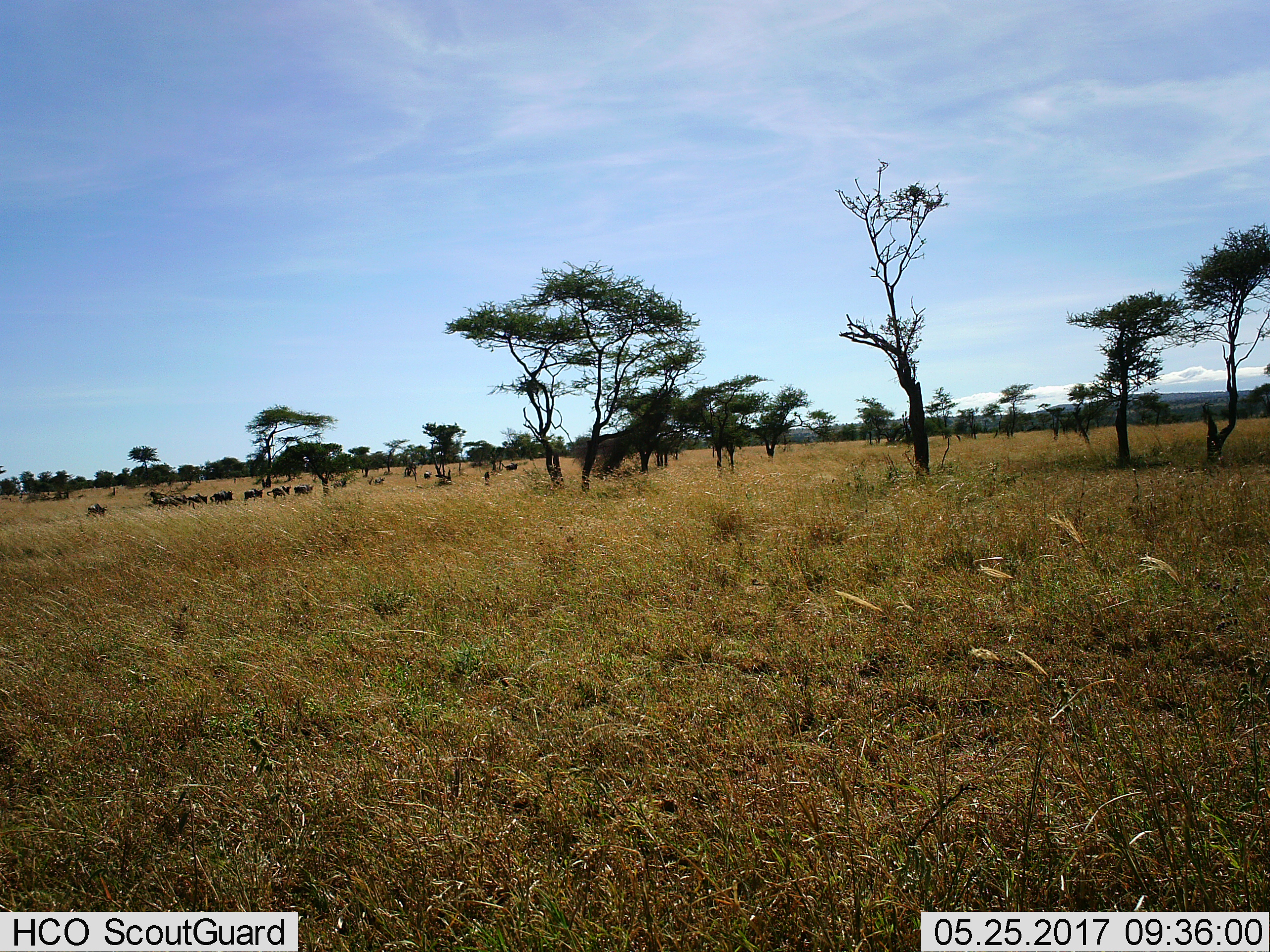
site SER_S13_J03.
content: unidentified animal